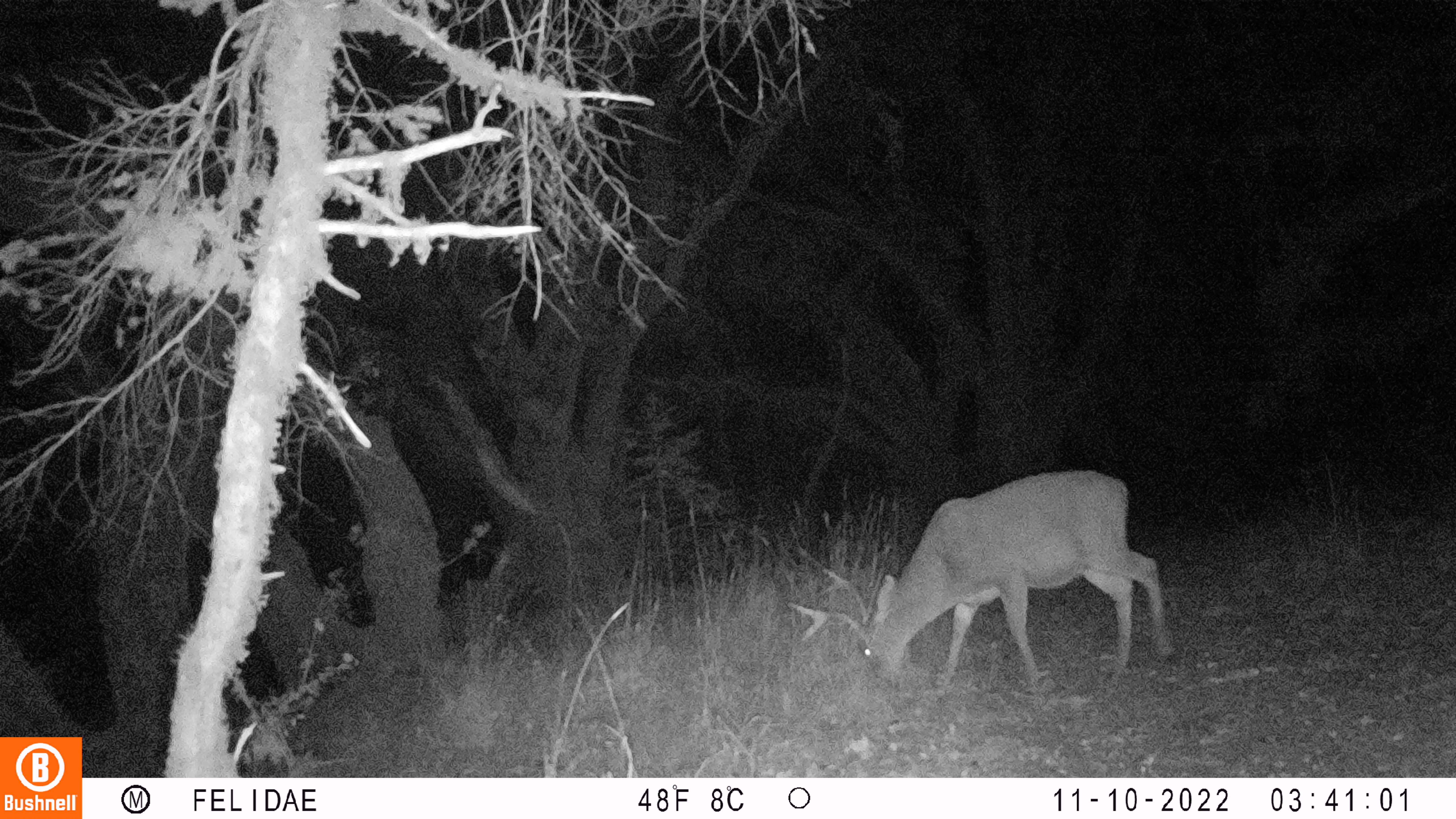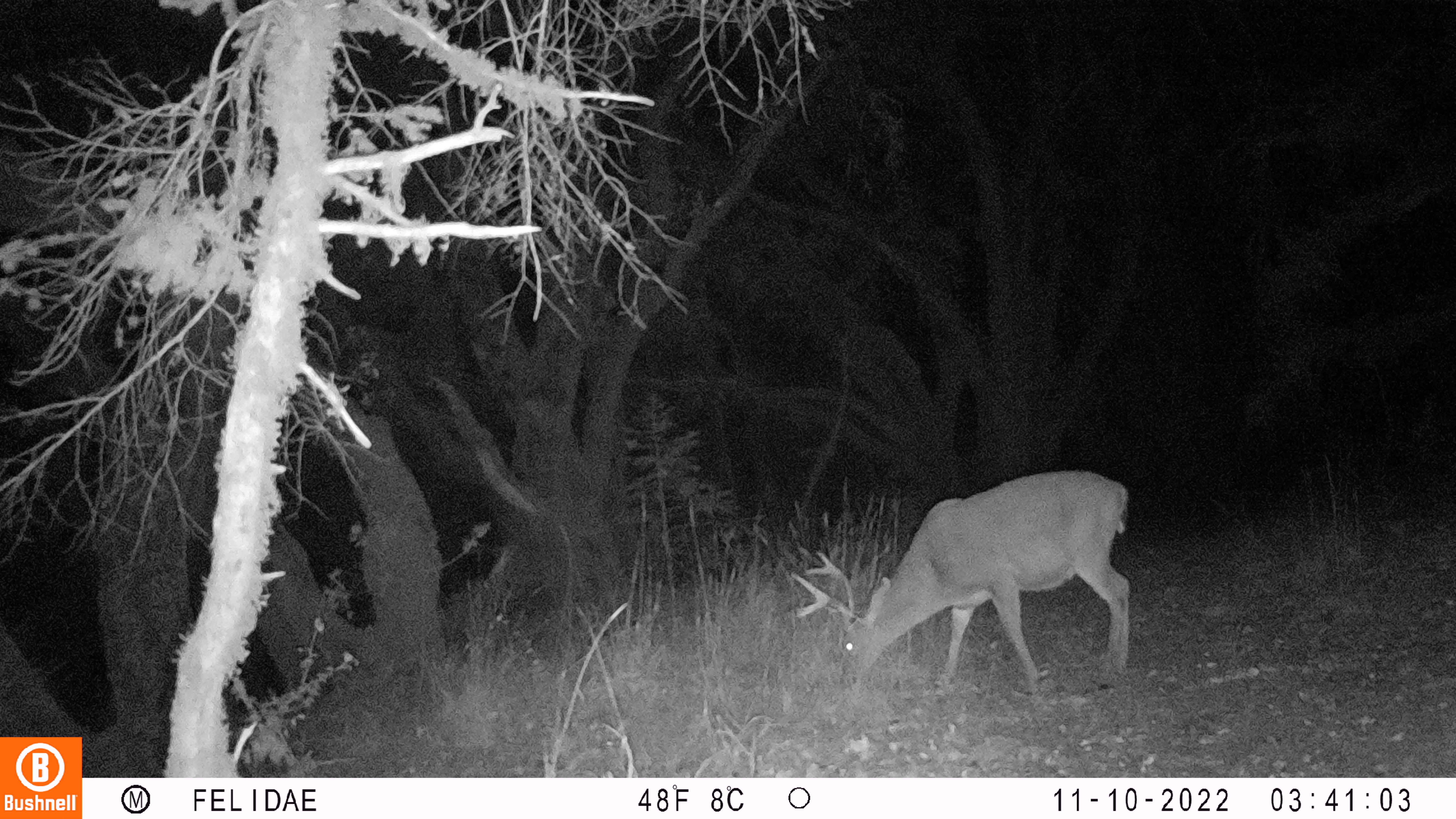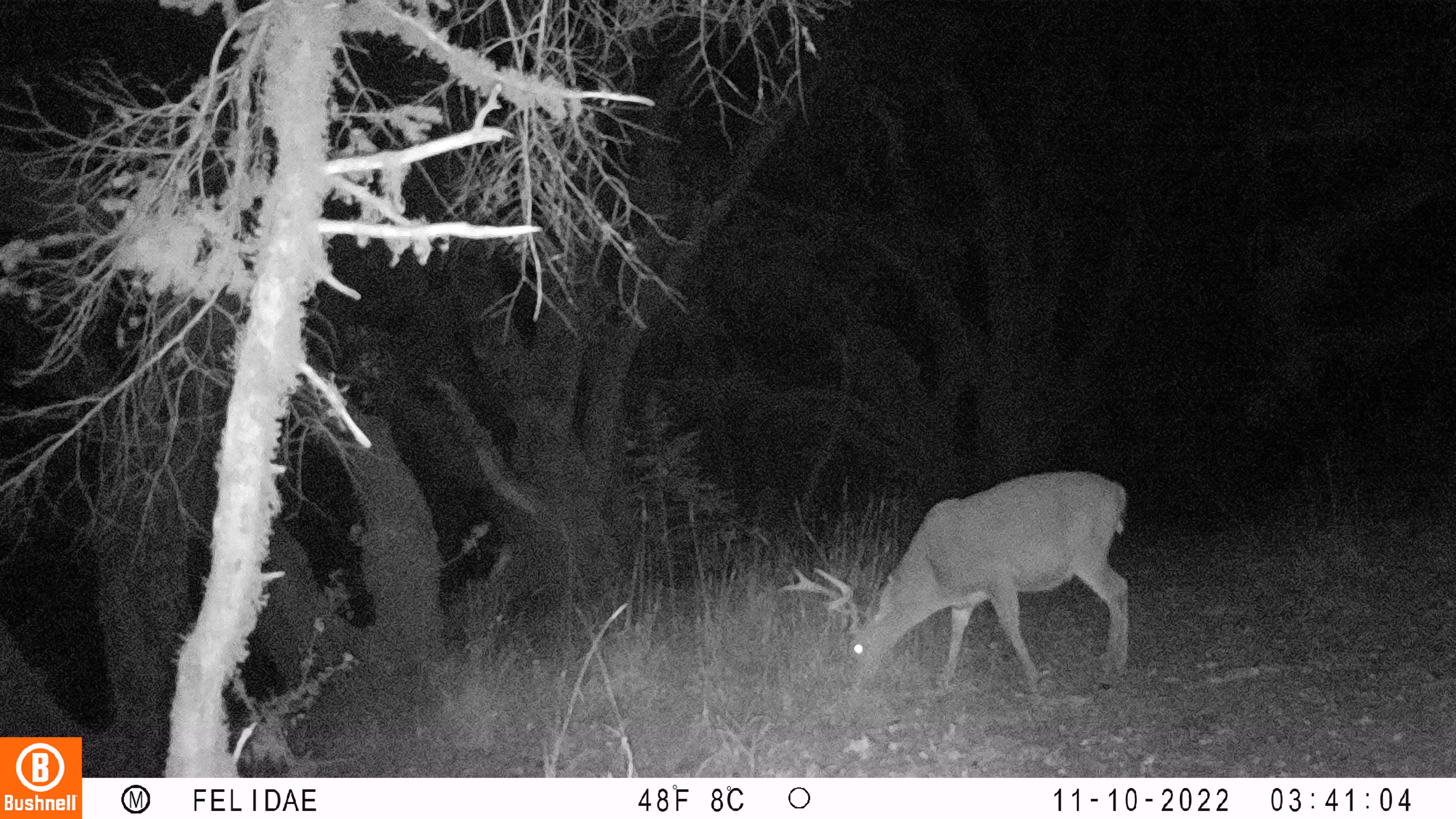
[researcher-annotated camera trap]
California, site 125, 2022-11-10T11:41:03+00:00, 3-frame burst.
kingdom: Animalia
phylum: Chordata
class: Mammalia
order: Artiodactyla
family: Cervidae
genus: Odocoileus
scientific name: Odocoileus hemionus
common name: mule deer